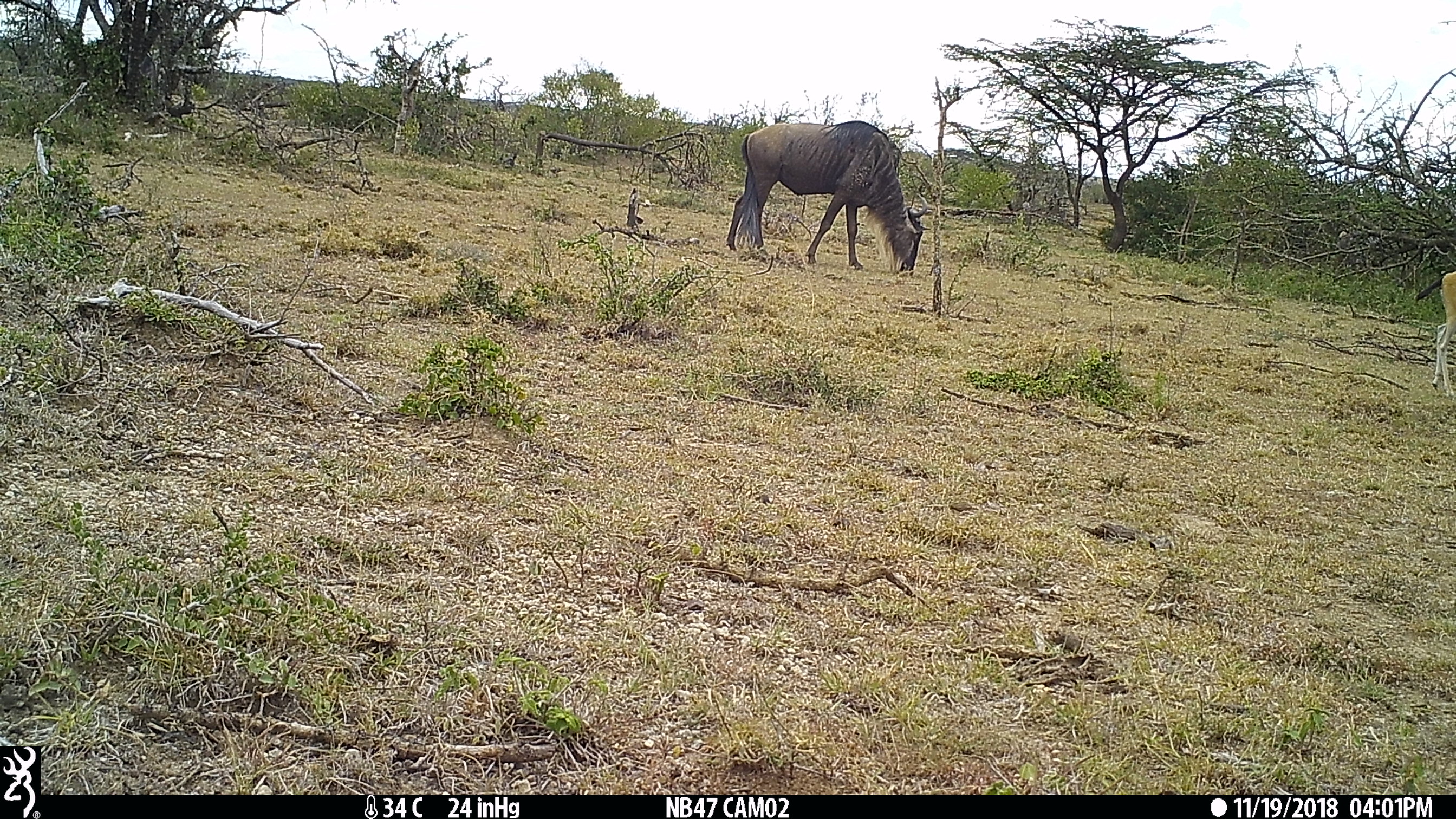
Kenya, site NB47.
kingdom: Animalia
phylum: Chordata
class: Mammalia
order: Artiodactyla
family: Bovidae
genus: Connochaetes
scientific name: Connochaetes taurinus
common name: blue wildebeest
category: wildebeest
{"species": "wildebeest (blue wildebeest) (Connochaetes taurinus)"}